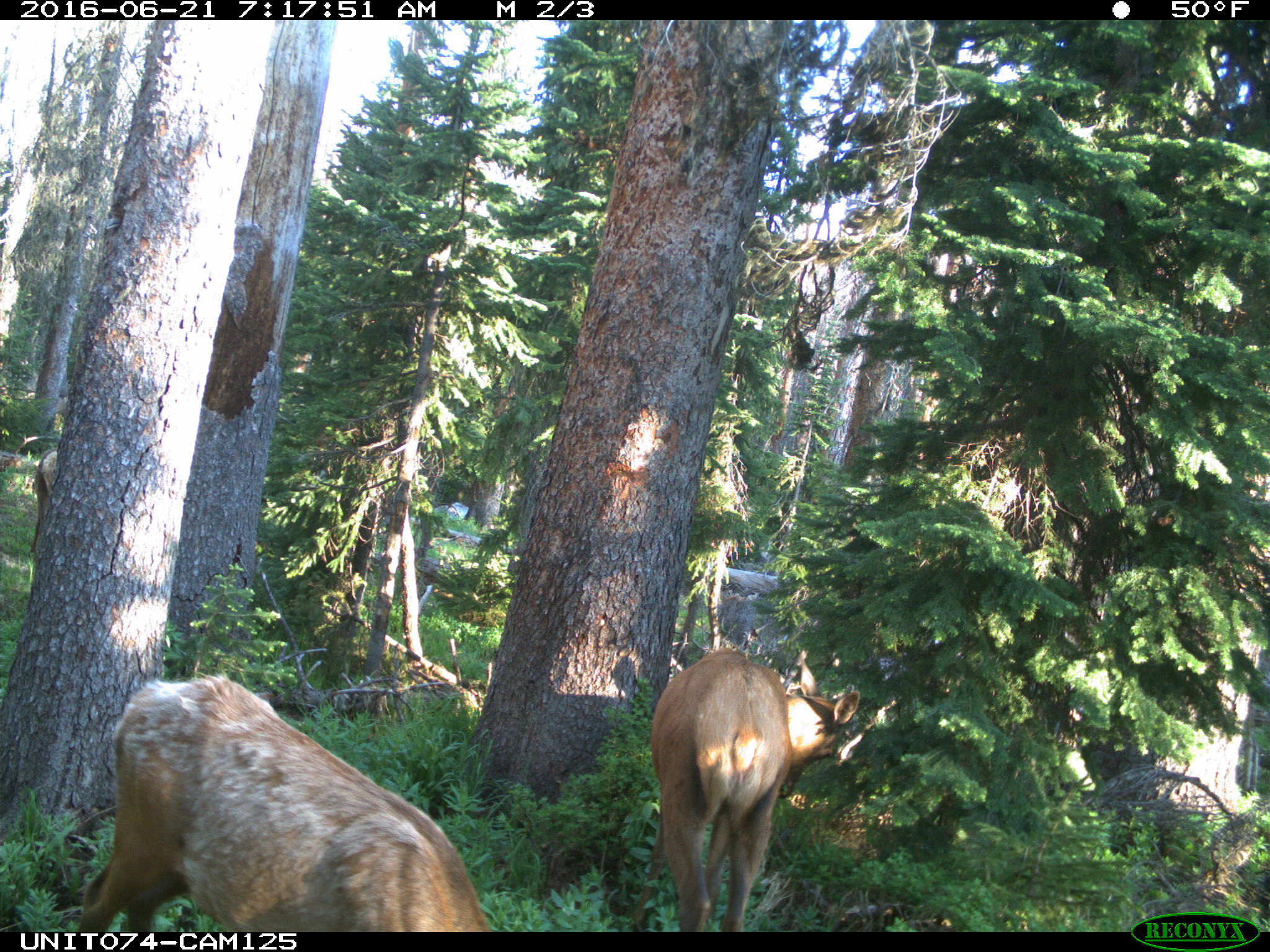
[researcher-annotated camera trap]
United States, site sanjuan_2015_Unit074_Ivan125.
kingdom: Animalia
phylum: Chordata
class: Mammalia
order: Artiodactyla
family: Cervidae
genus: Cervus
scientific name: Cervus elaphus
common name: red deer